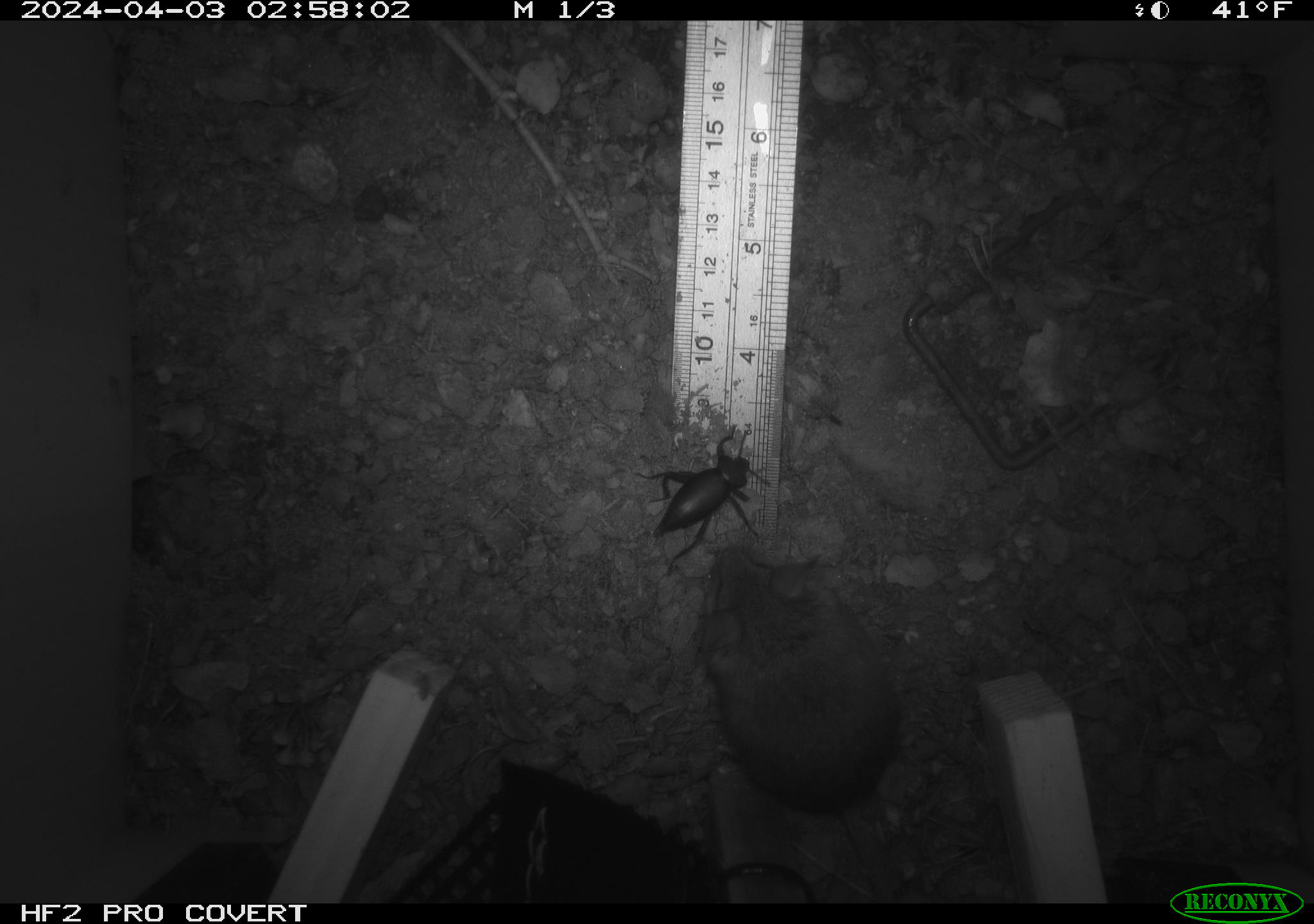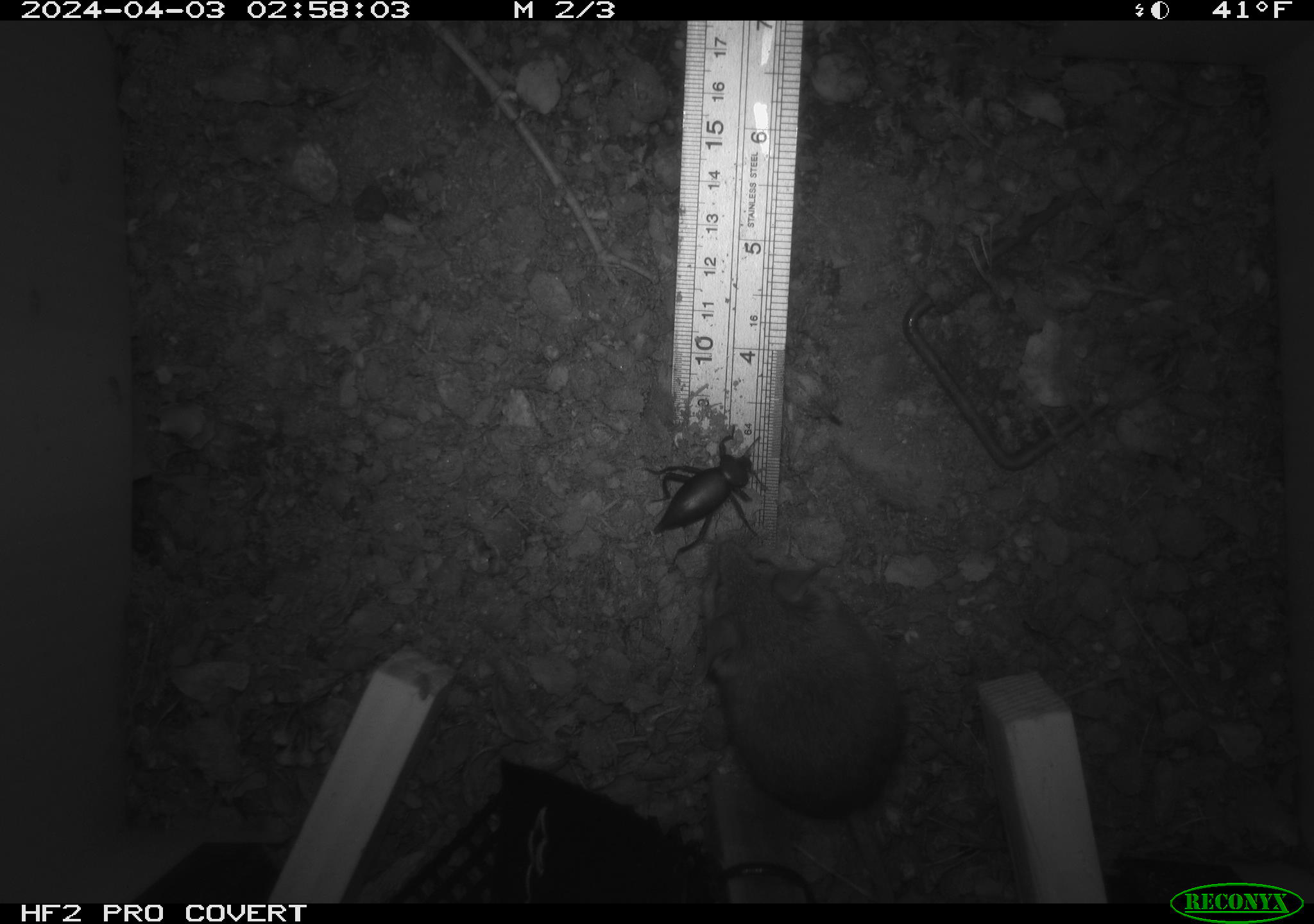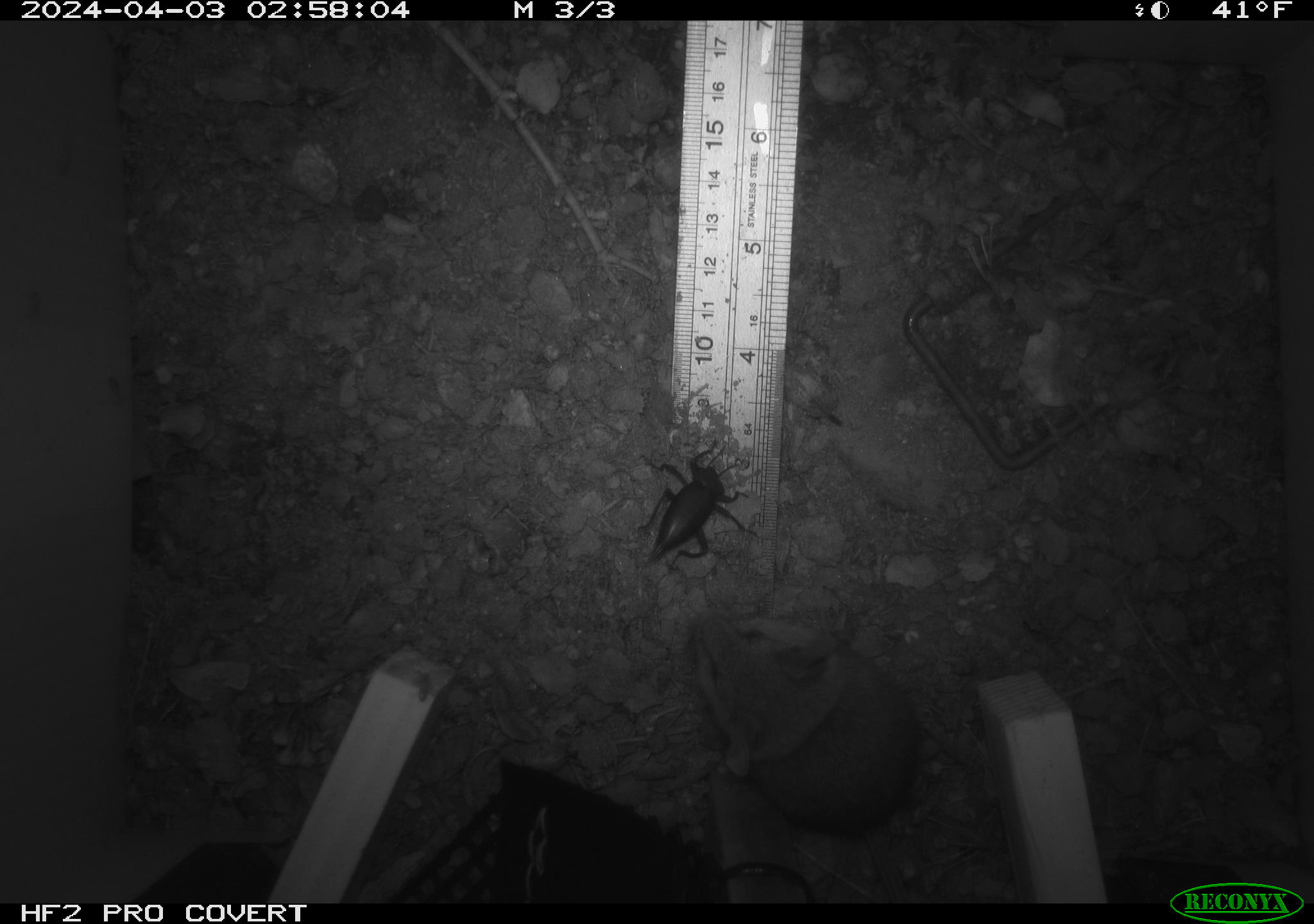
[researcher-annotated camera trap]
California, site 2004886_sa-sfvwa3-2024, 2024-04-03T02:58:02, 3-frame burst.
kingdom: Animalia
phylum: Arthropoda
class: Insecta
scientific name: Insecta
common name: insect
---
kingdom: Animalia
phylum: Chordata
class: Mammalia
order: Rodentia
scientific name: Rodentia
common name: mouse species